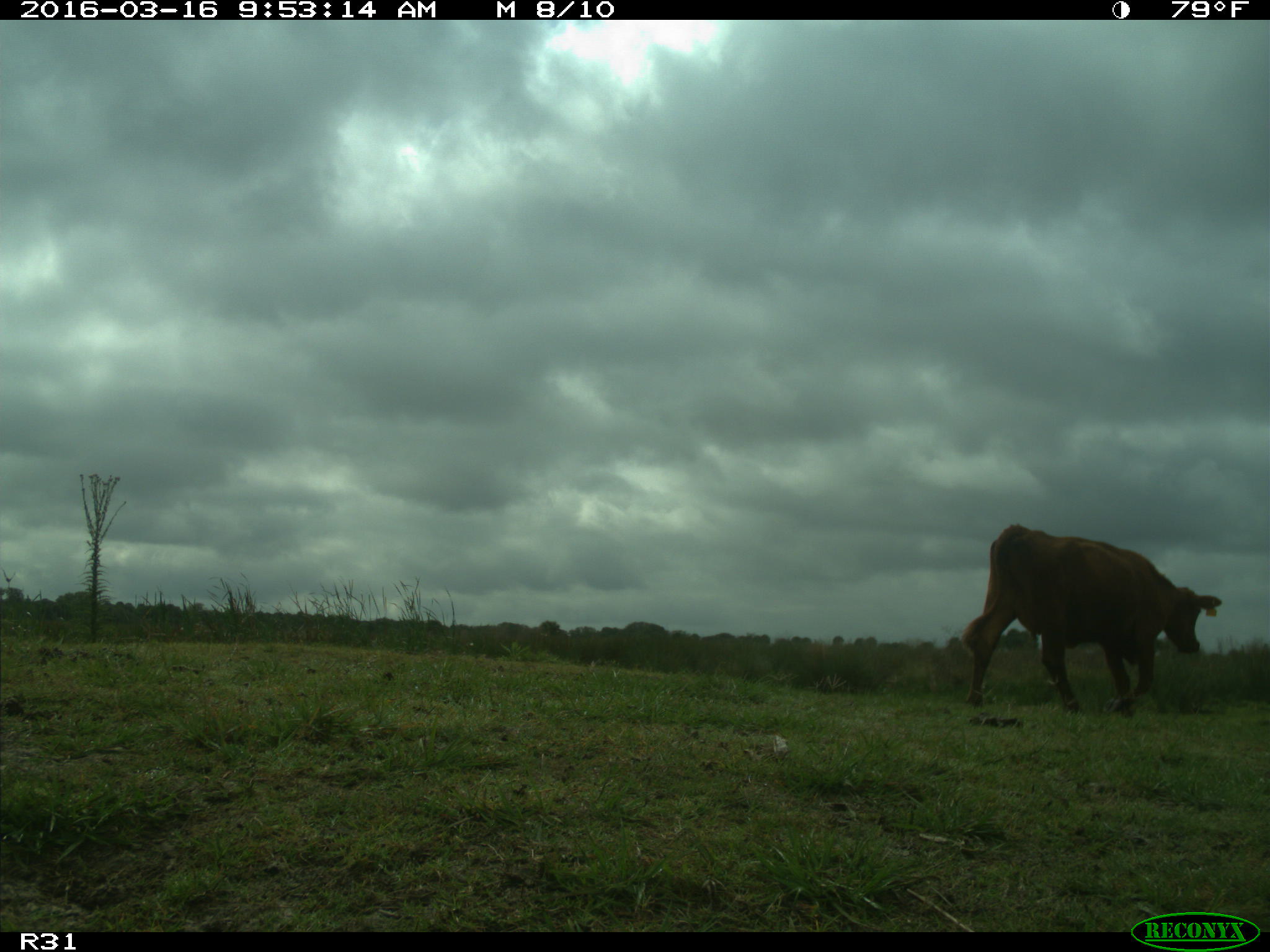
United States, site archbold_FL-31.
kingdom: Animalia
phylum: Chordata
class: Mammalia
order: Artiodactyla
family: Bovidae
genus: Bos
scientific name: Bos taurus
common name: domestic cow